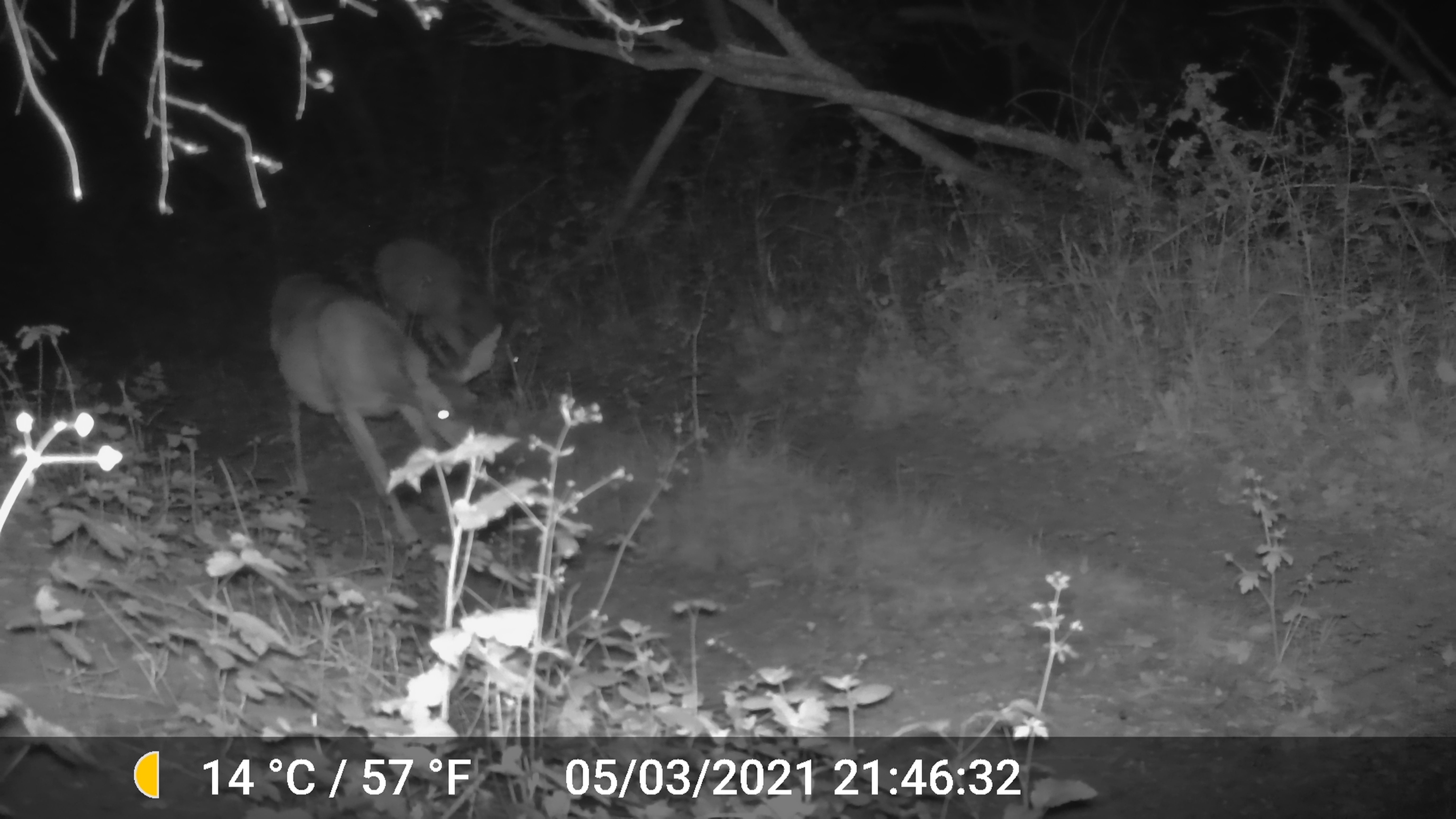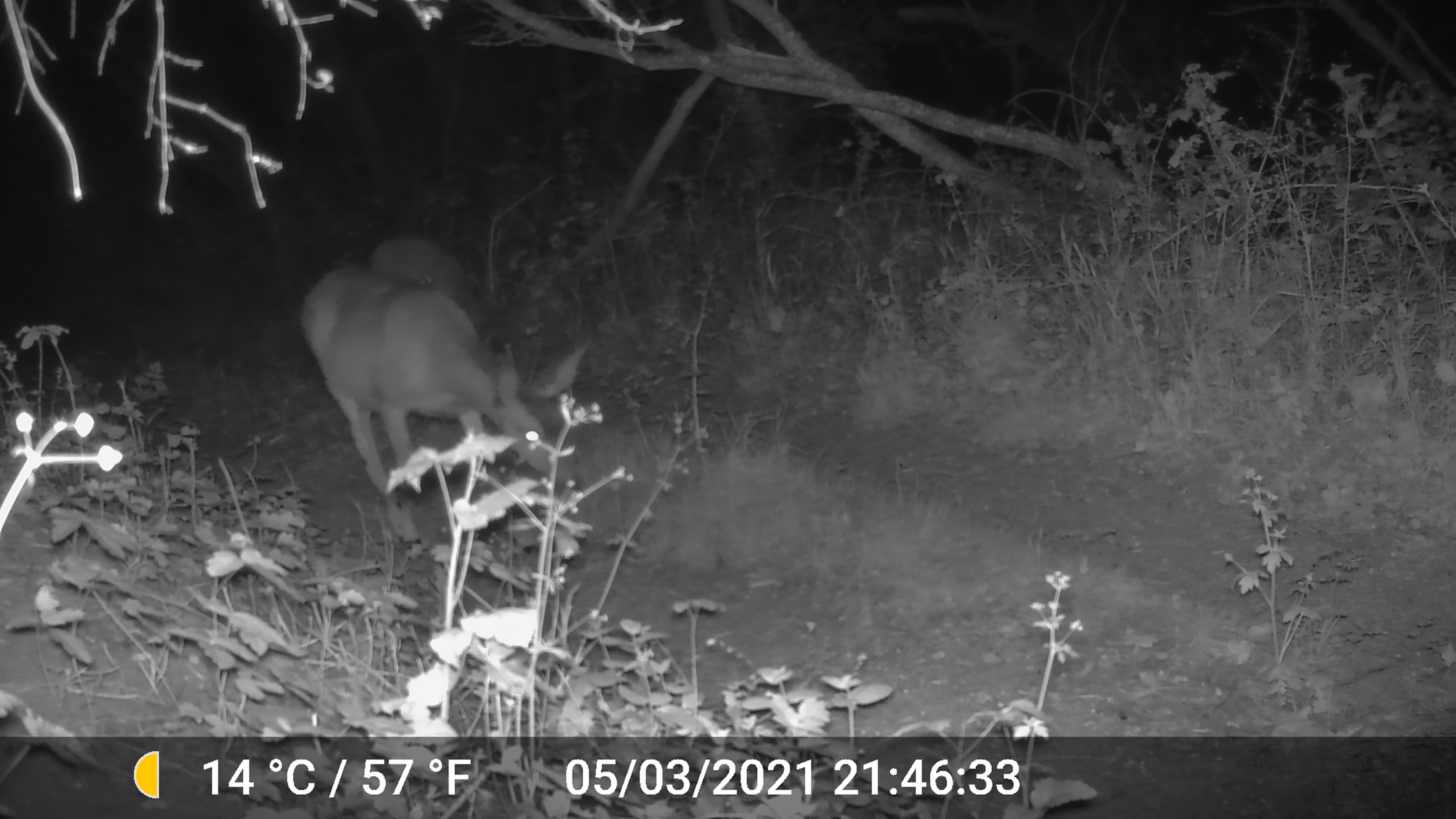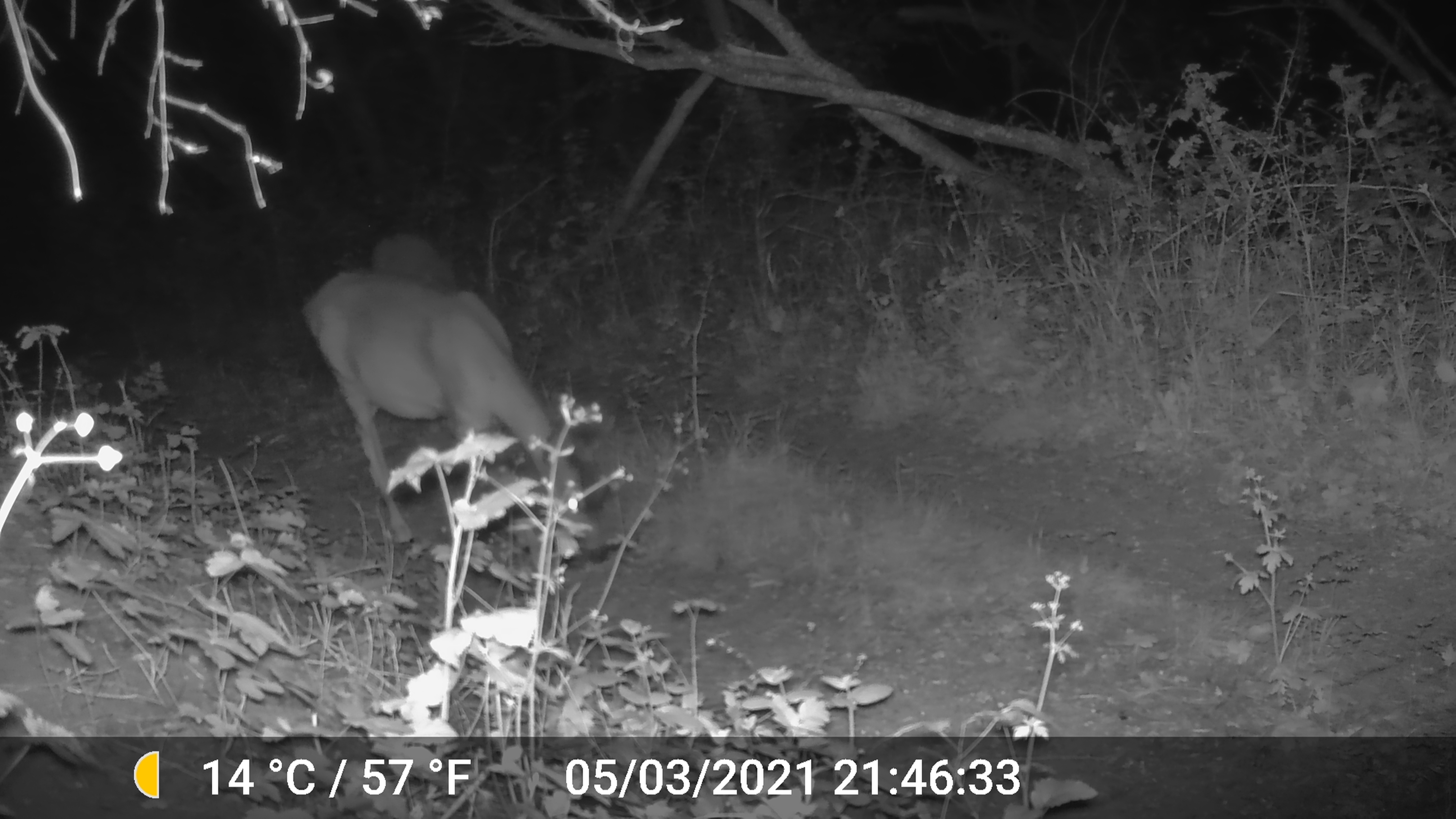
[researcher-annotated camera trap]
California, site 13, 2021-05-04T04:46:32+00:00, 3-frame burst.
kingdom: Animalia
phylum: Chordata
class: Mammalia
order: Artiodactyla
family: Cervidae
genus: Odocoileus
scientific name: Odocoileus hemionus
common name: mule deer